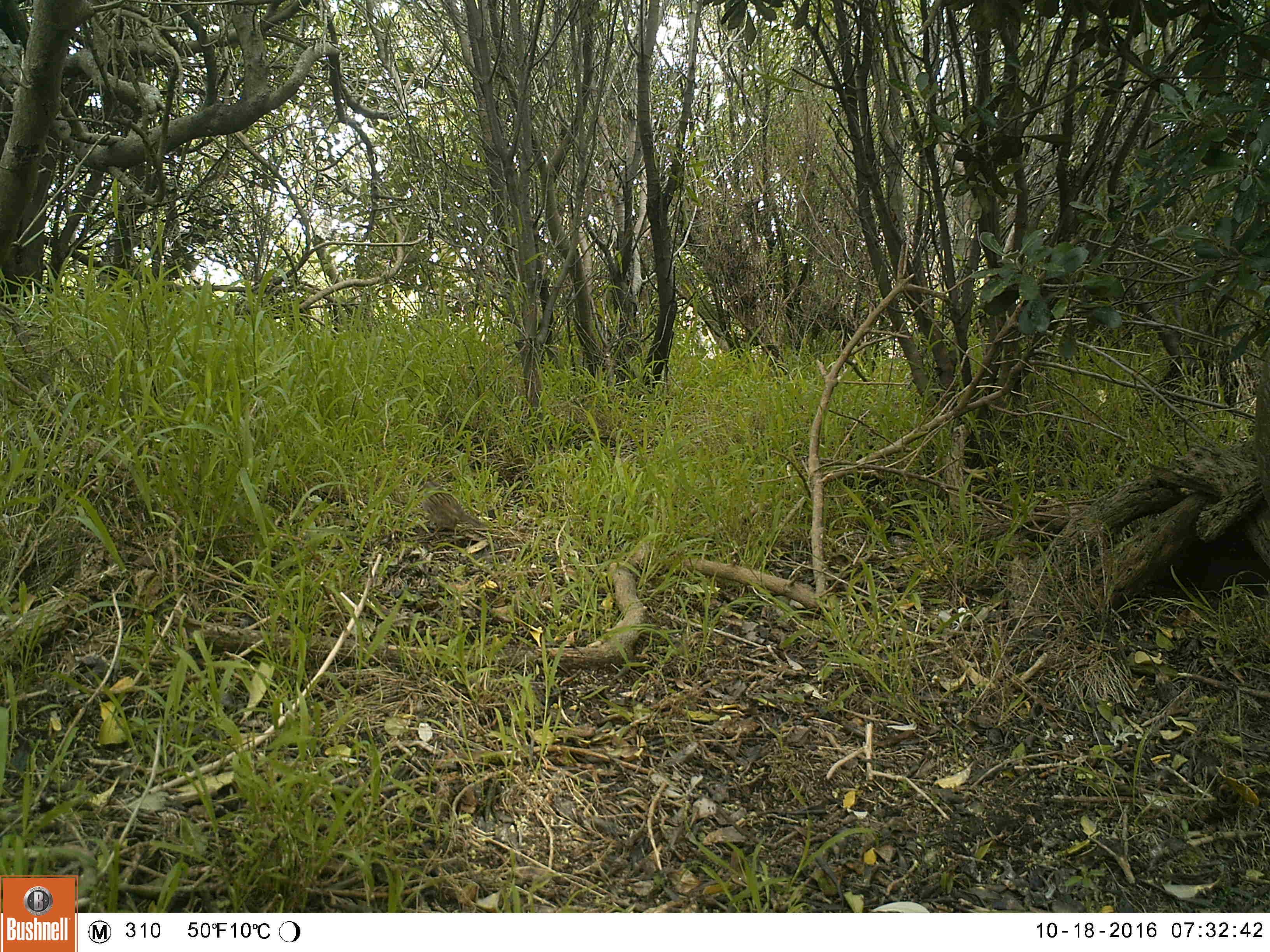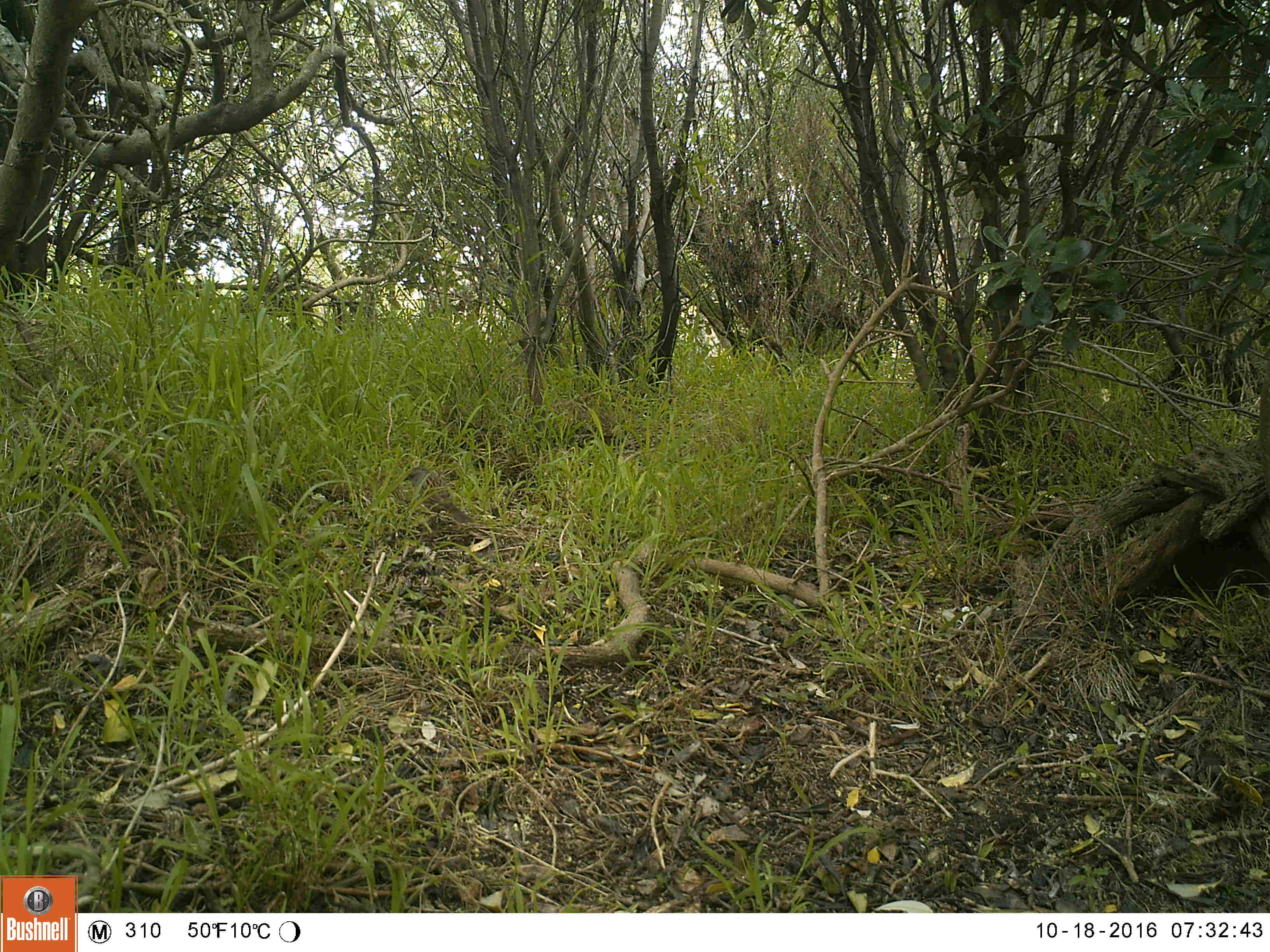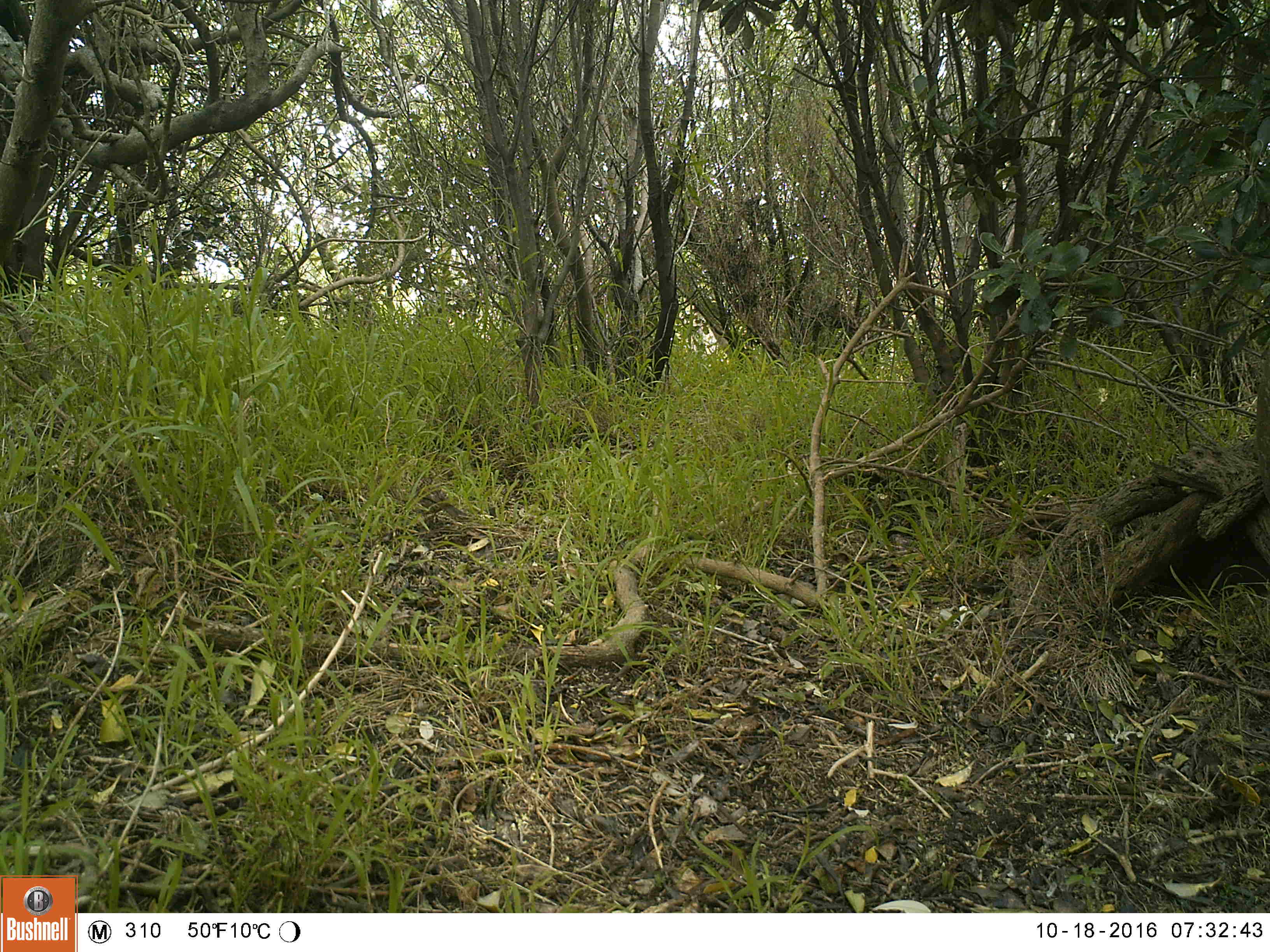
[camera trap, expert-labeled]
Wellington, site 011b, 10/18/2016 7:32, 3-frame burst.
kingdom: Animalia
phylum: Chordata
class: Aves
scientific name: Aves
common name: bird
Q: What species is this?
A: Bird (Aves).